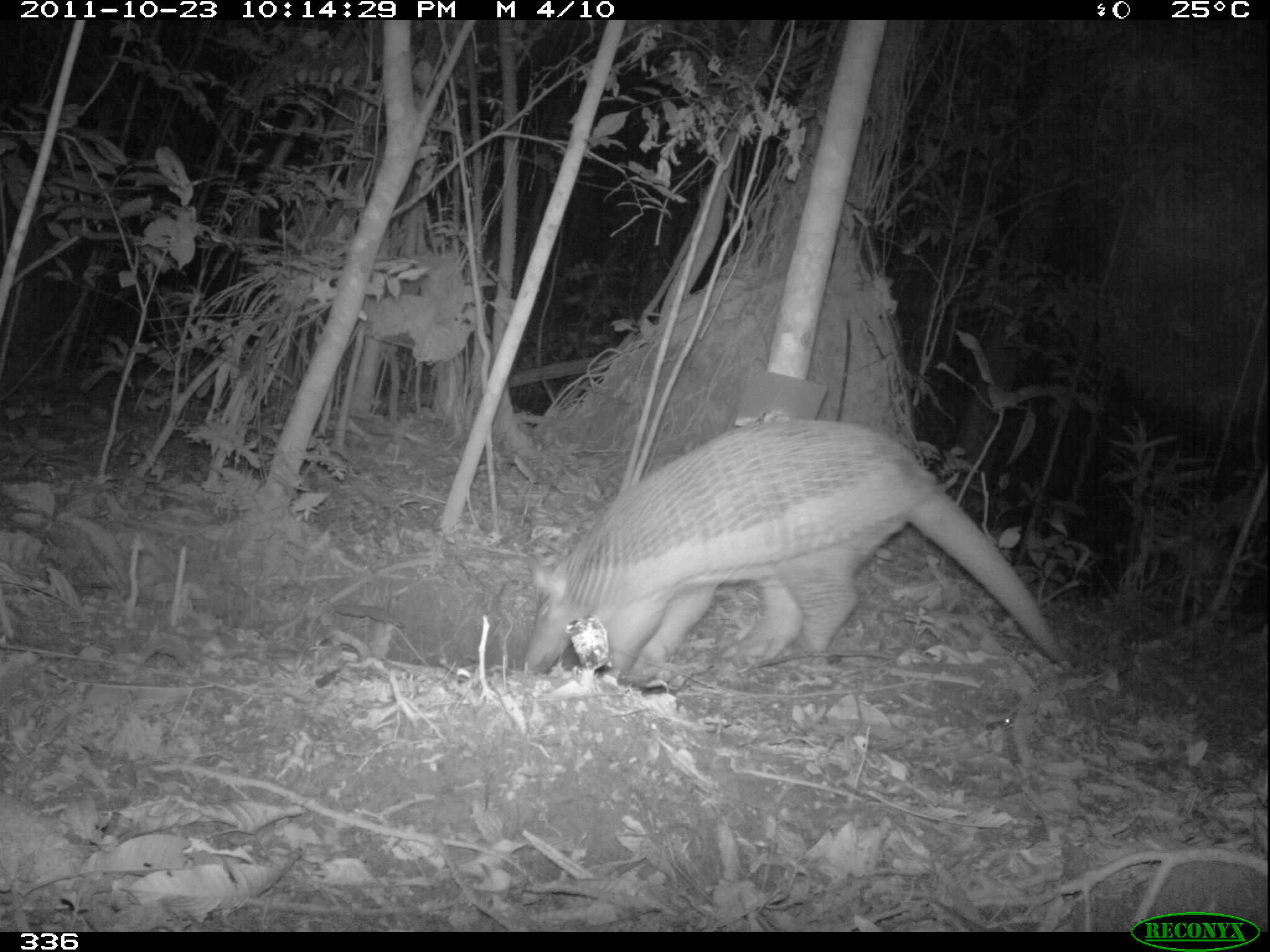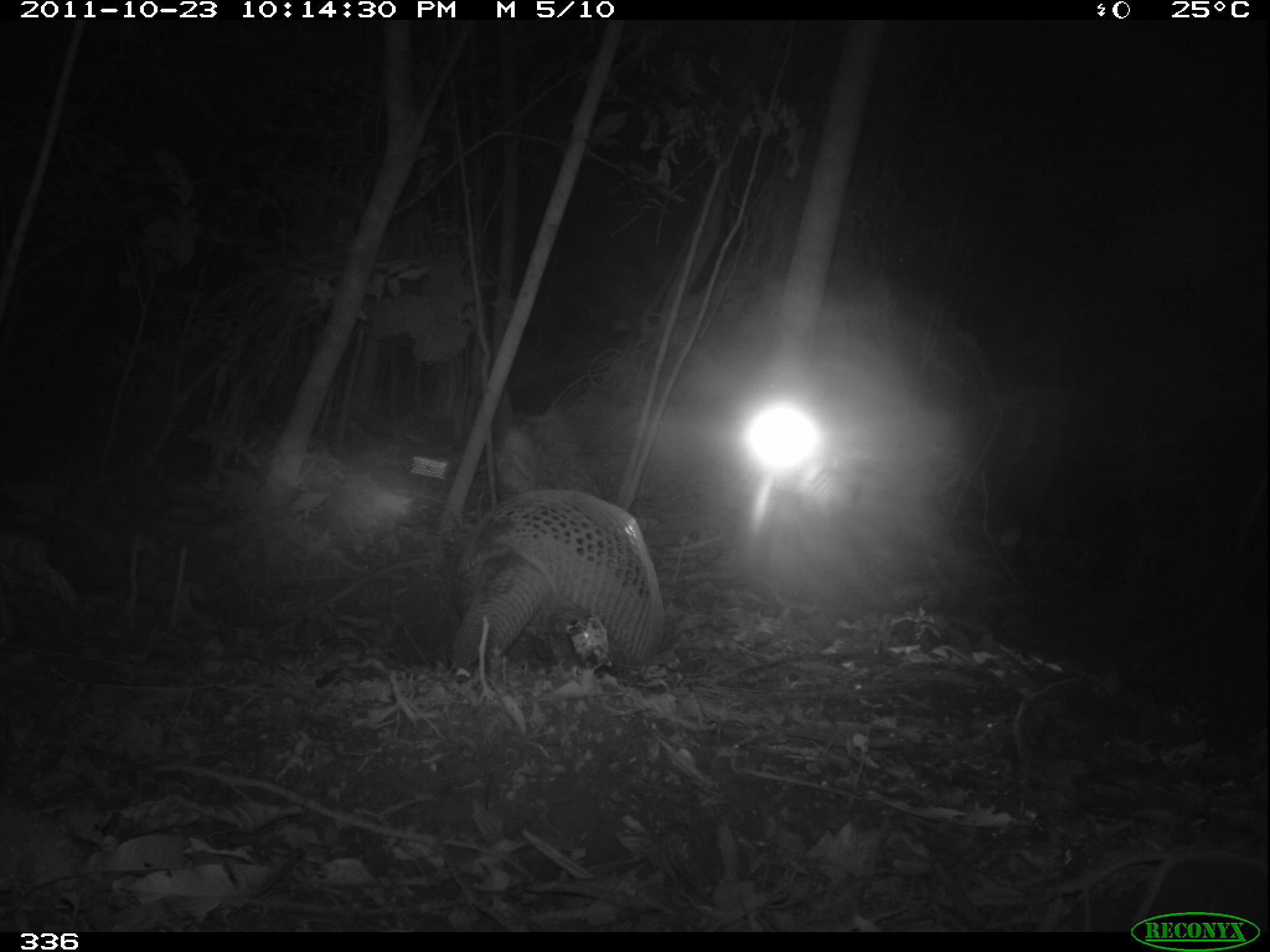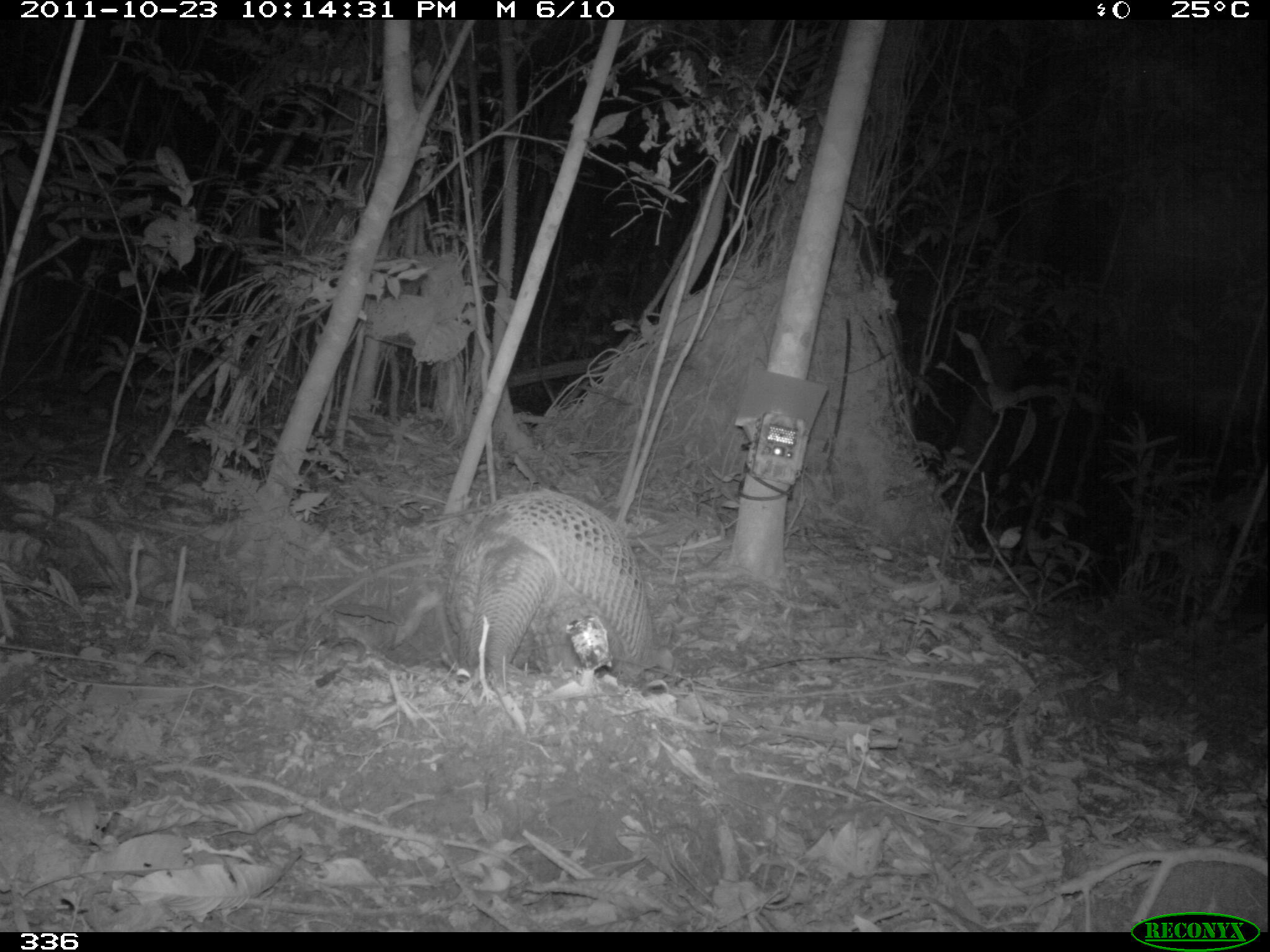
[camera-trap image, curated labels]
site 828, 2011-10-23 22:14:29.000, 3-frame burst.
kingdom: Animalia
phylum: Chordata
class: Mammalia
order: Cingulata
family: Chlamyphoridae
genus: Priodontes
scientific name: Priodontes maximus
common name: giant armadillo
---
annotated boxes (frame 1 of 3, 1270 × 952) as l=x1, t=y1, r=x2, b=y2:
priodontes maximus: l=521, t=416, r=1071, b=680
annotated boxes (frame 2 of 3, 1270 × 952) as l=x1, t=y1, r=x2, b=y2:
priodontes maximus: l=449, t=488, r=665, b=687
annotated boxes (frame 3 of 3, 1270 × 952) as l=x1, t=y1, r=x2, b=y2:
priodontes maximus: l=444, t=488, r=661, b=697